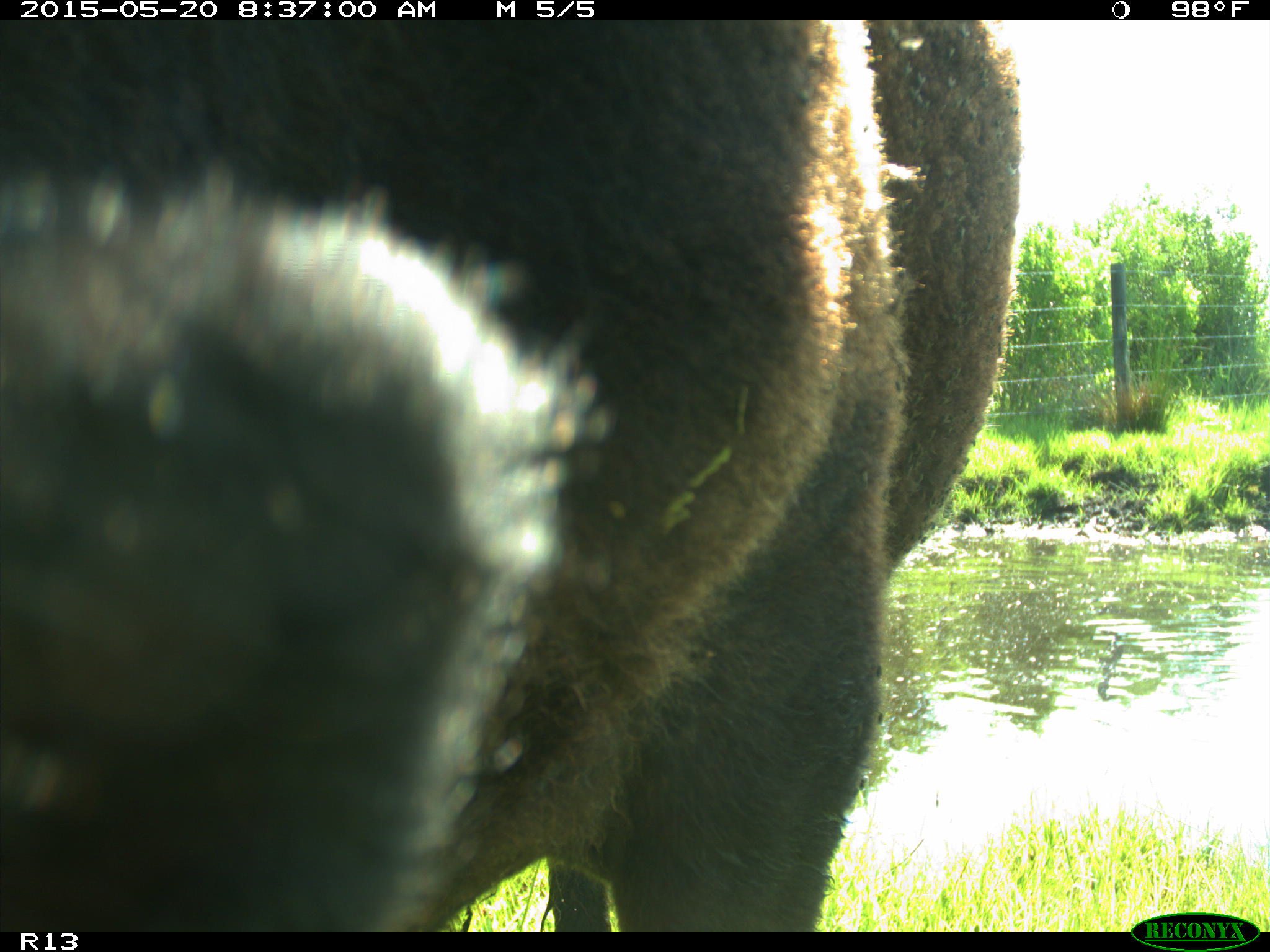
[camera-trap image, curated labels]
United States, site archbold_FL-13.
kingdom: Animalia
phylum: Chordata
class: Mammalia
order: Artiodactyla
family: Bovidae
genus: Bos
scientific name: Bos taurus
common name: domestic cow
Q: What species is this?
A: Bos taurus (domestic cow).